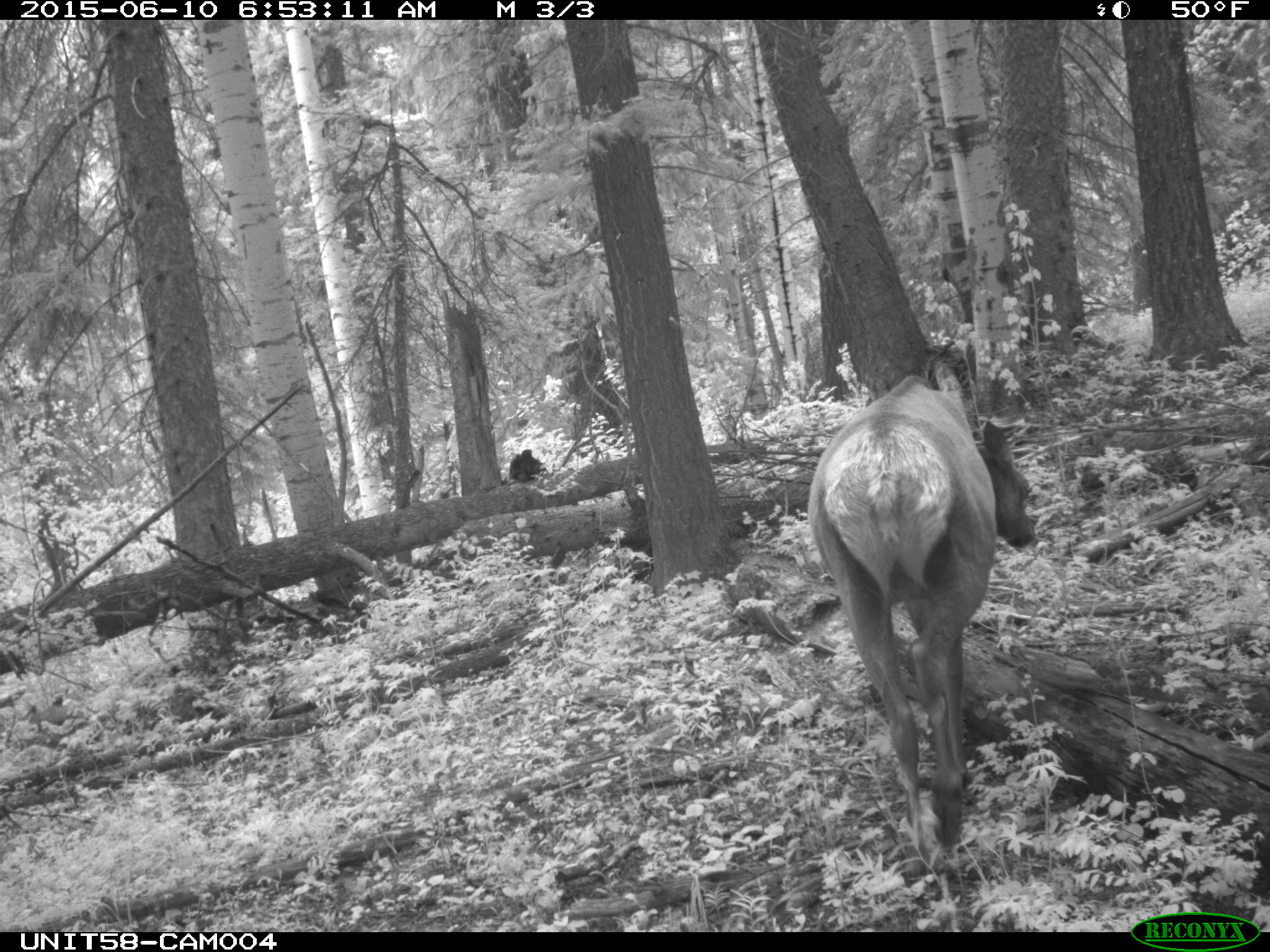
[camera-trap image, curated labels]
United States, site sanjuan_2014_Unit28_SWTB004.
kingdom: Animalia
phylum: Chordata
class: Mammalia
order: Artiodactyla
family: Cervidae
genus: Cervus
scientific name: Cervus elaphus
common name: red deer